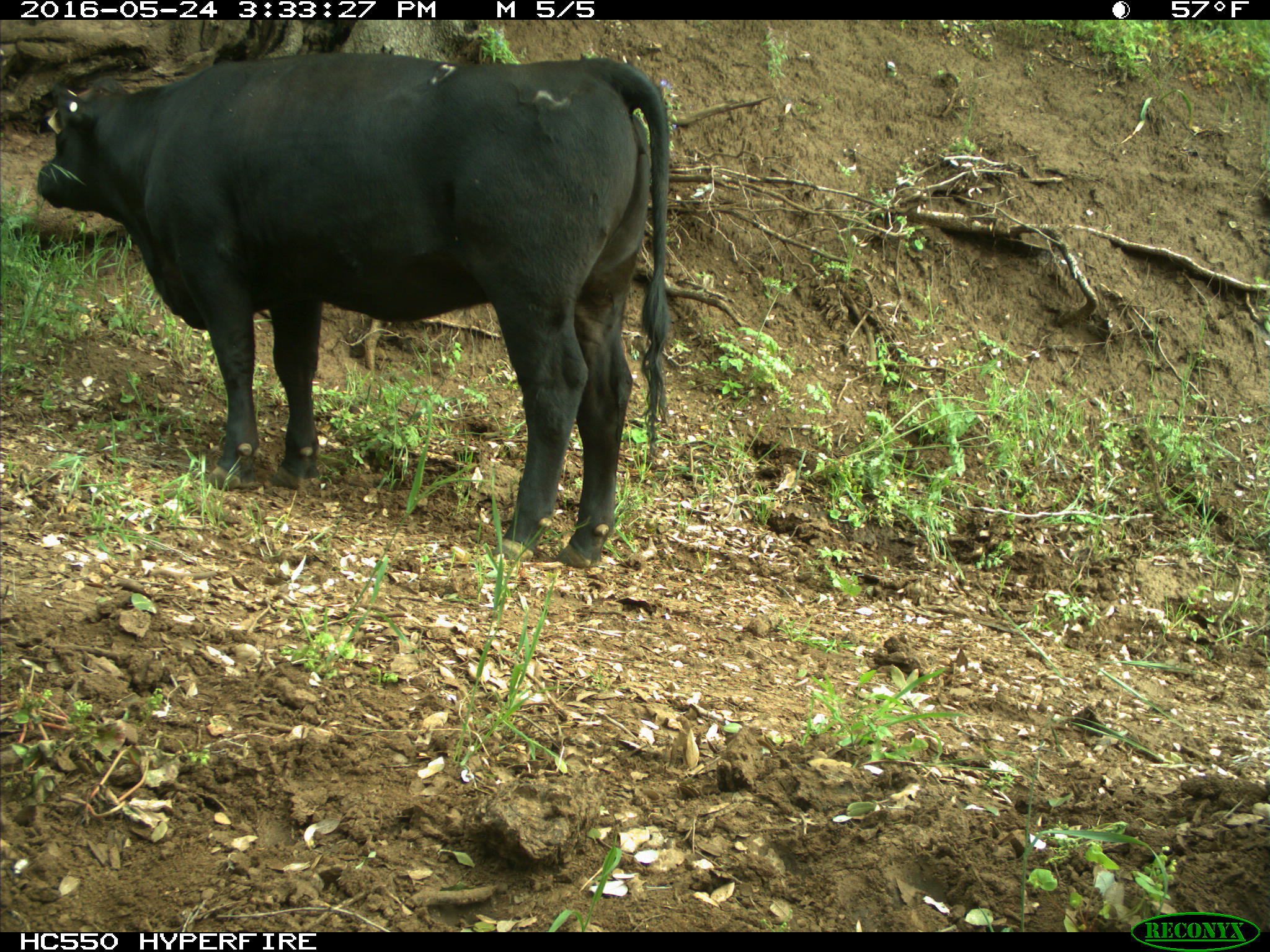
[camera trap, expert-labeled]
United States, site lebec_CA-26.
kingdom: Animalia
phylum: Chordata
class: Mammalia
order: Artiodactyla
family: Bovidae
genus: Bos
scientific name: Bos taurus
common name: domestic cow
Bos taurus (domestic cow).